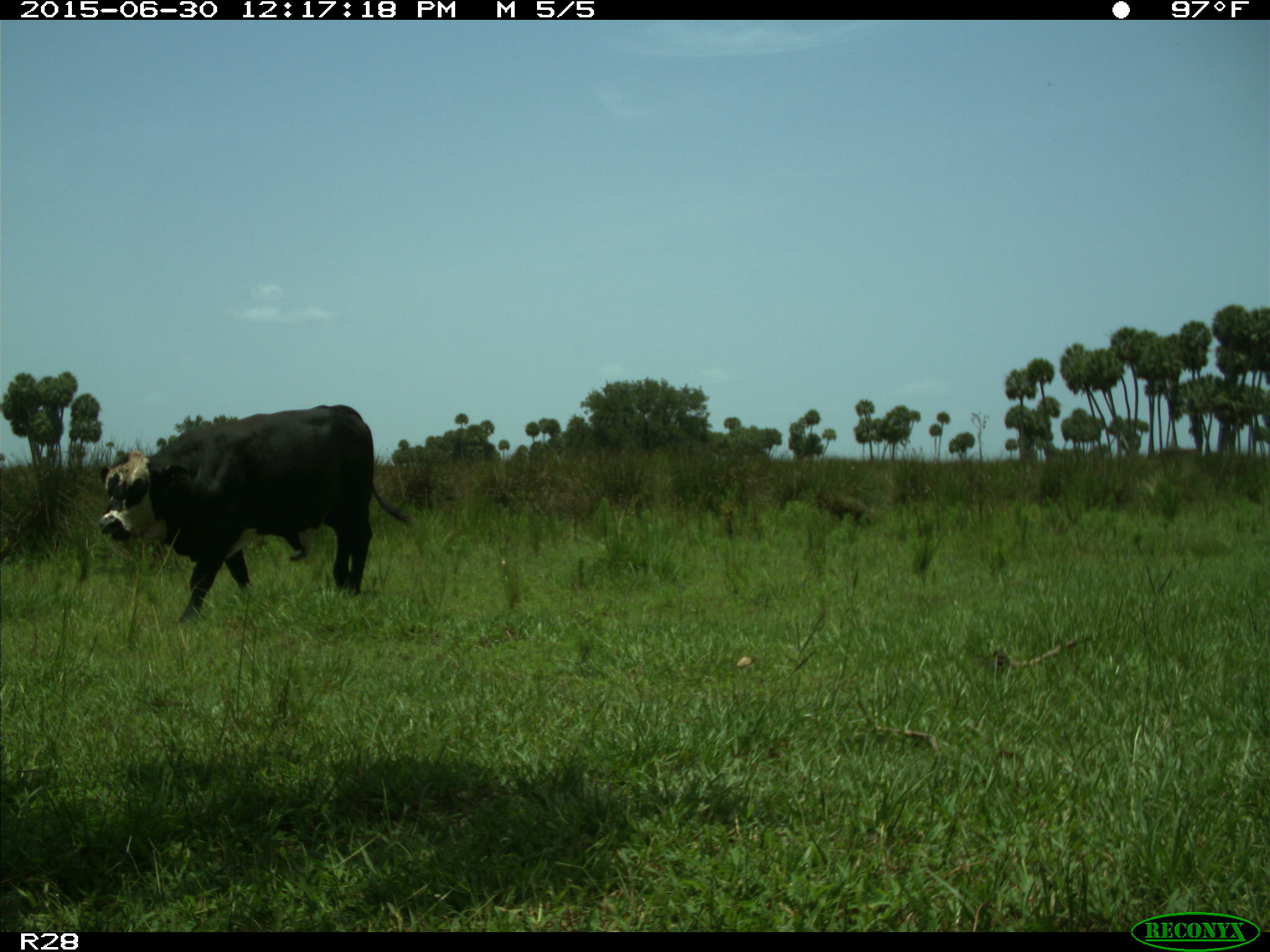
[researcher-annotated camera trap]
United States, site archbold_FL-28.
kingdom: Animalia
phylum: Chordata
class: Mammalia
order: Artiodactyla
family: Bovidae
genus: Bos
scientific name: Bos taurus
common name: domestic cow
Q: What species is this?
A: Bos taurus (domestic cow).